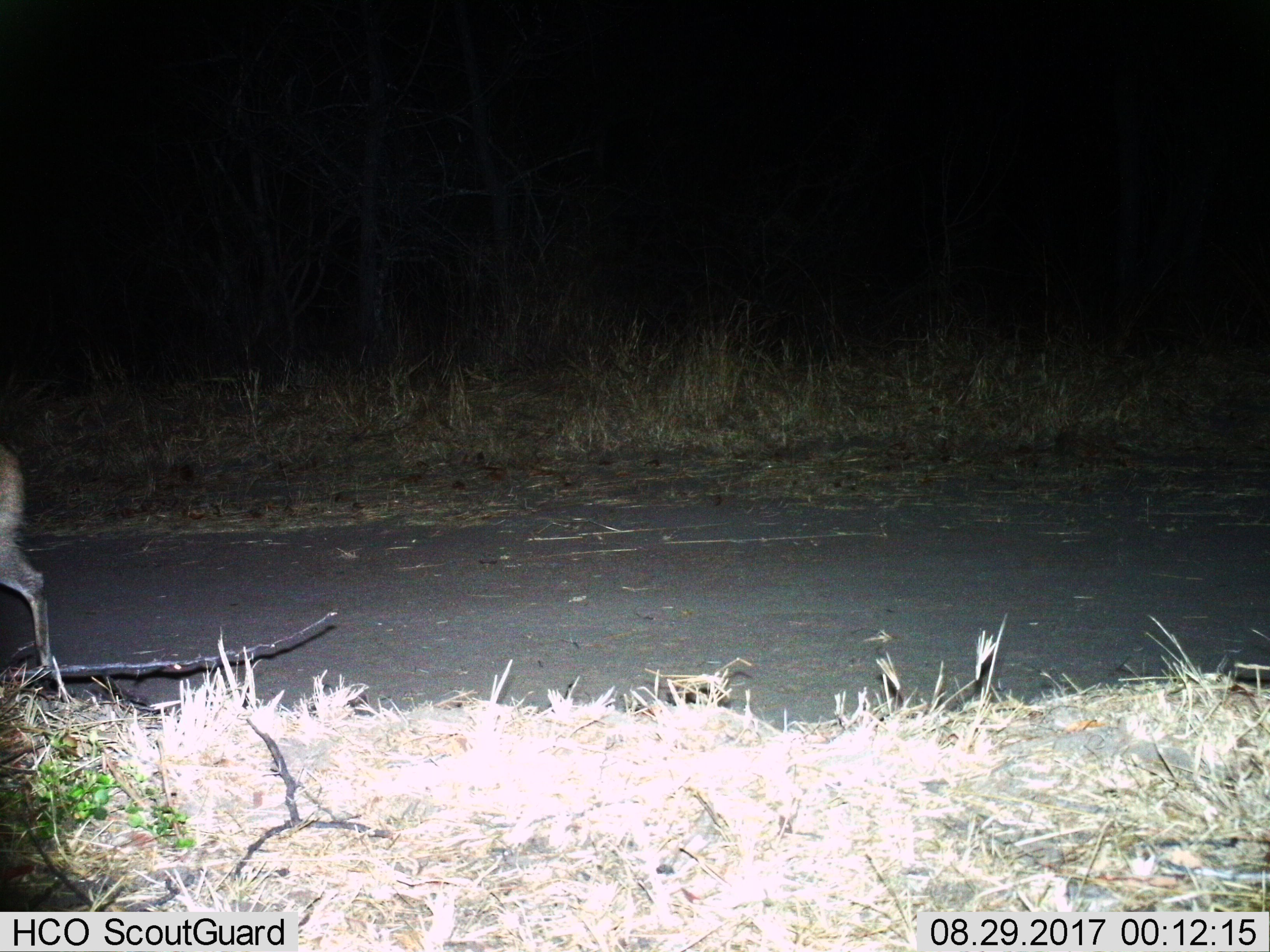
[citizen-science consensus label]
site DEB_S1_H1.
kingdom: Animalia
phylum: Chordata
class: Mammalia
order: Artiodactyla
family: Bovidae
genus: Sylvicapra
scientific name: Sylvicapra grimmia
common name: common duiker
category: duikercommongrey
Duikercommongrey (common duiker) (Sylvicapra grimmia), count 1. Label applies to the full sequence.